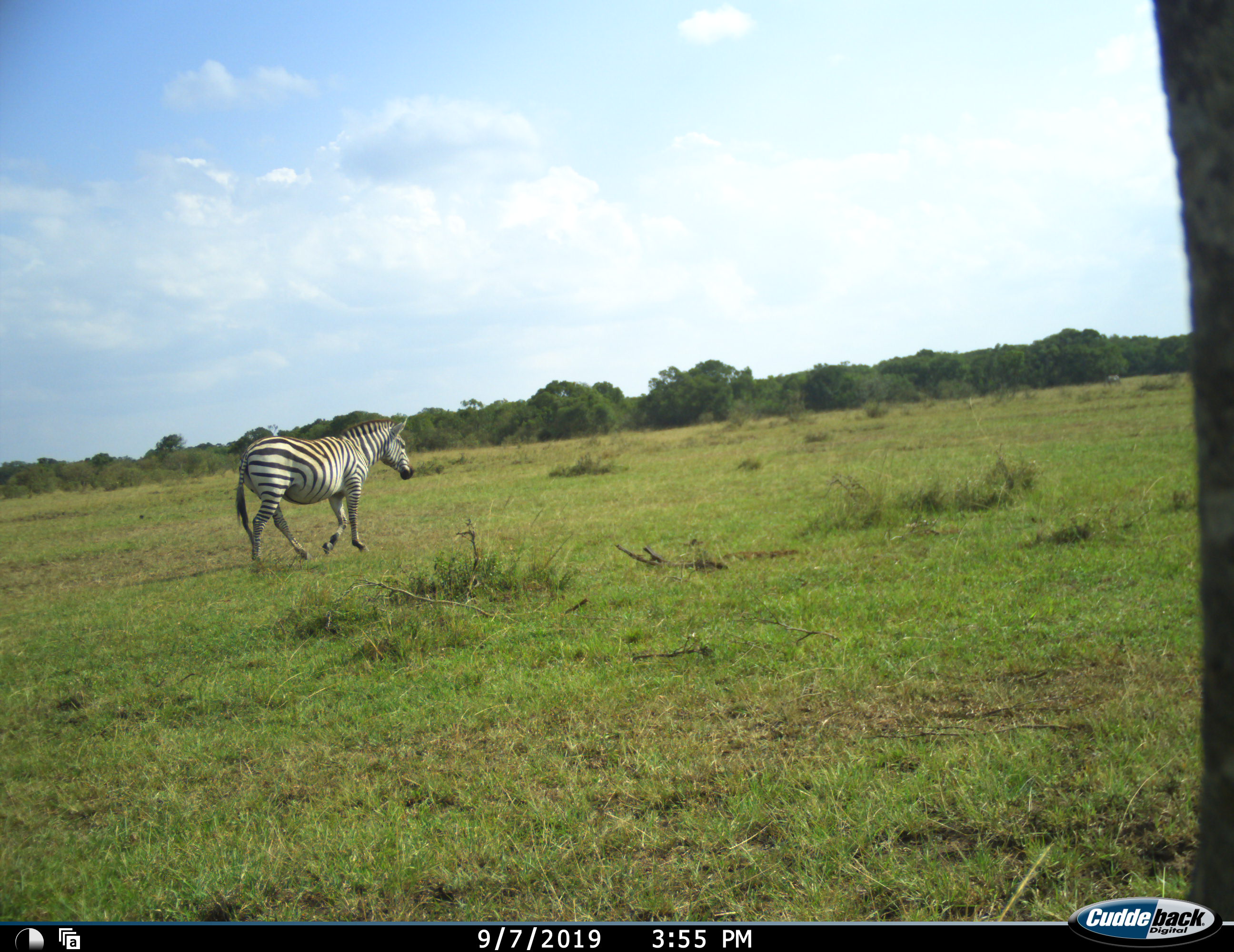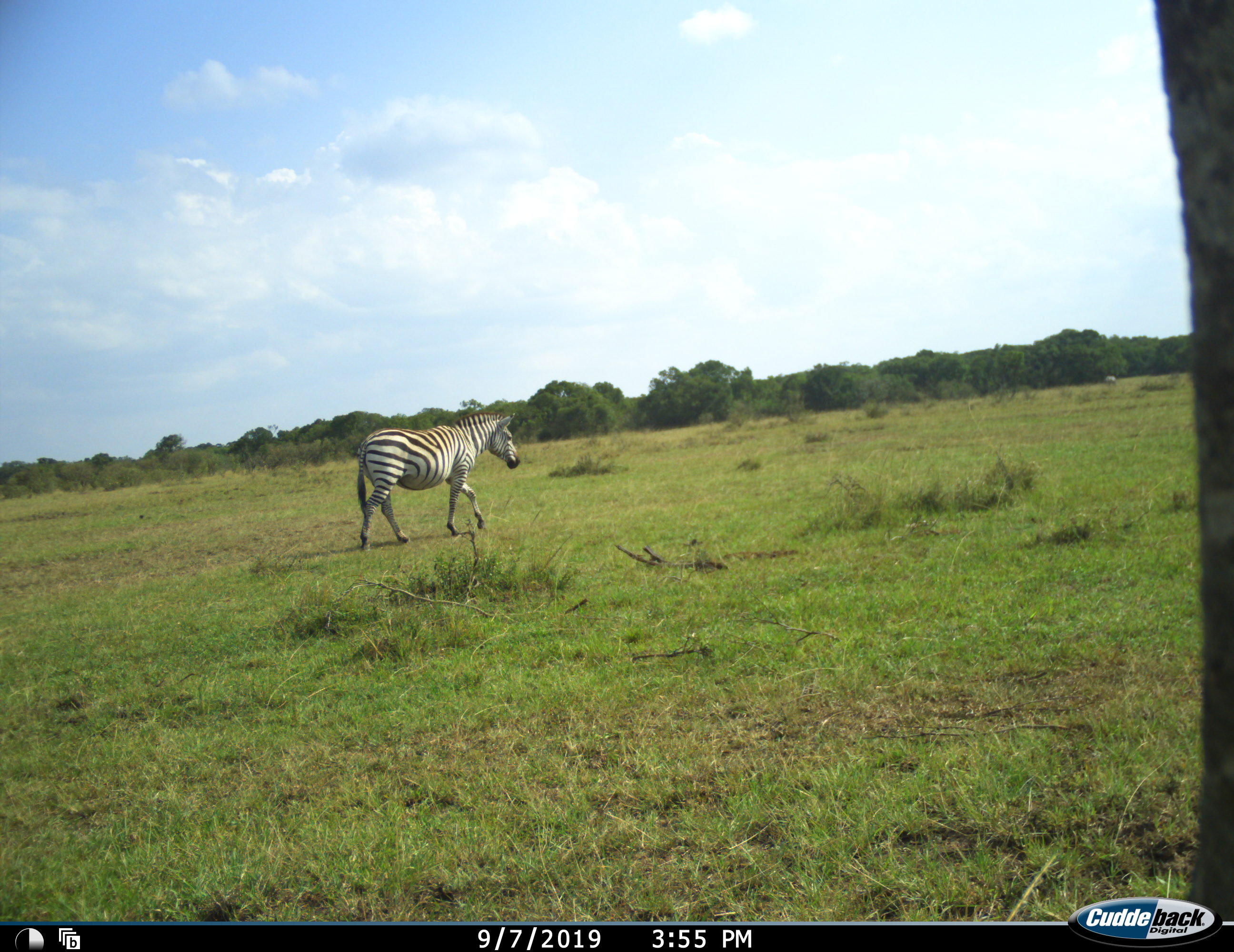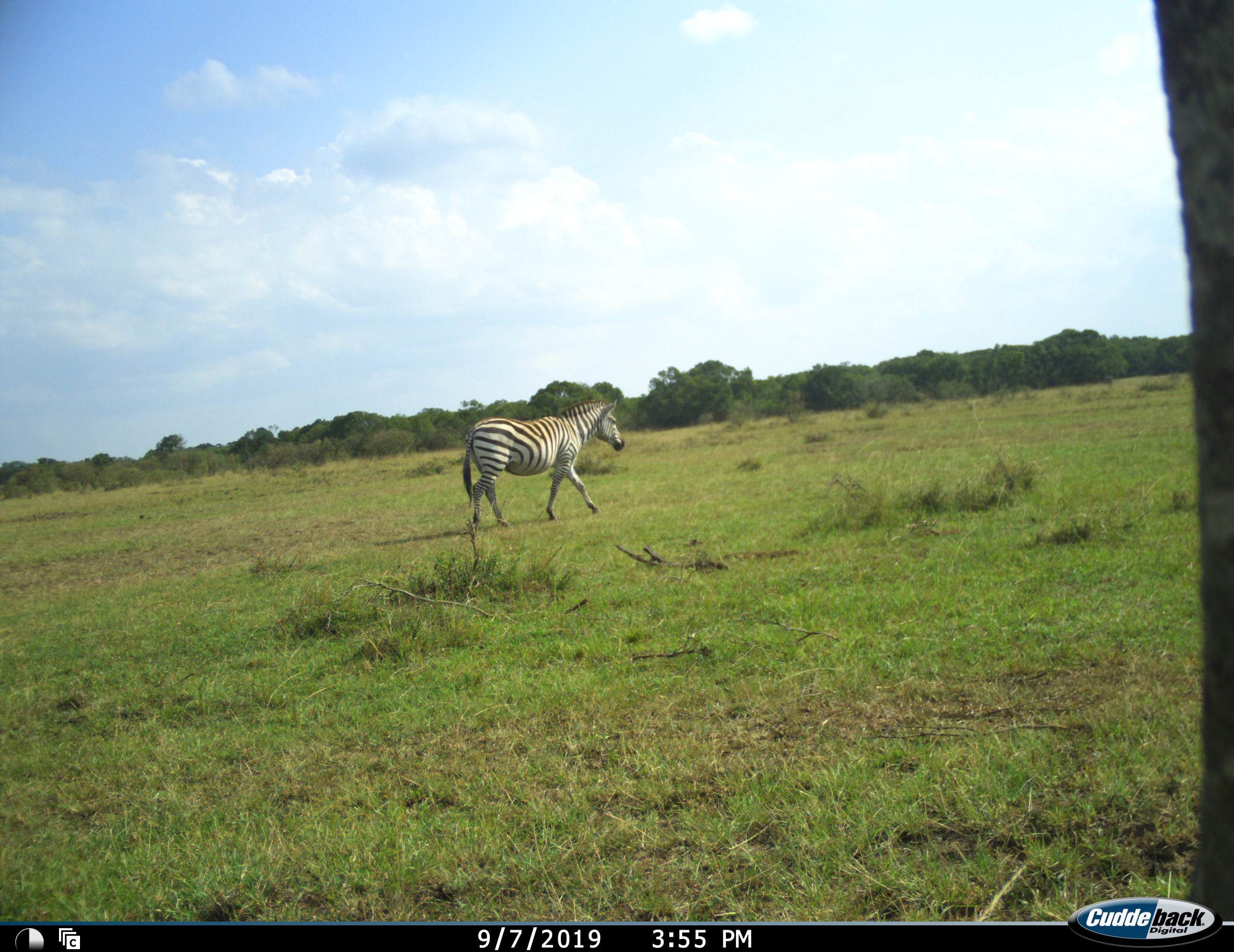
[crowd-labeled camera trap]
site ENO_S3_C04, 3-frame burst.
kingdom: Animalia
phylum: Chordata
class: Mammalia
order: Perissodactyla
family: Equidae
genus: Equus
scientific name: Equus quagga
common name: plains zebra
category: zebraplains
Zebraplains (plains zebra) (Equus quagga), count 1. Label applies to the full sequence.